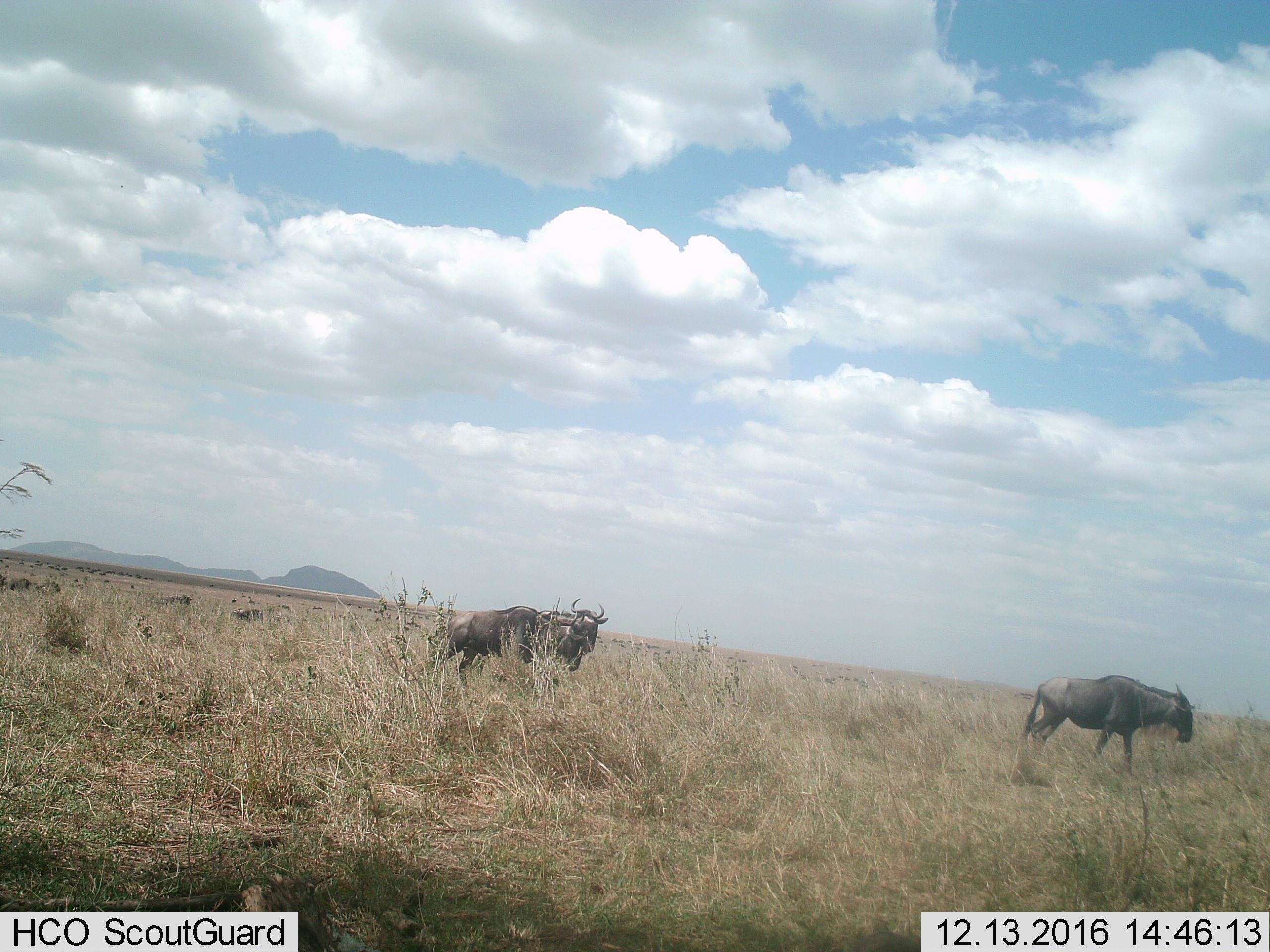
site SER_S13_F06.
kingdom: Animalia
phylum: Chordata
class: Mammalia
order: Artiodactyla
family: Bovidae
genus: Connochaetes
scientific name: Connochaetes taurinus taurinus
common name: blue wildebeest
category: wildebeestblue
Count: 3.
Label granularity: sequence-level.